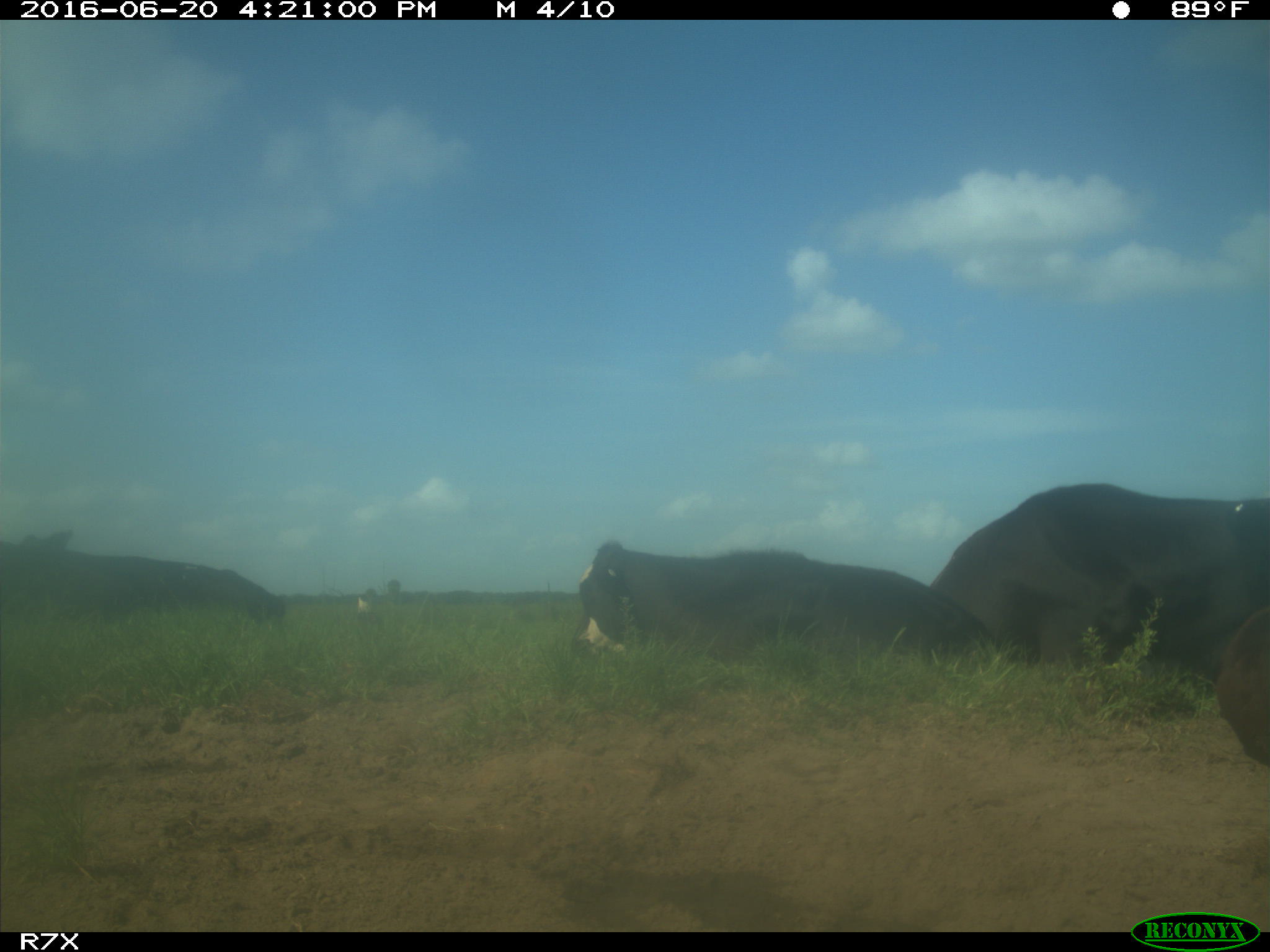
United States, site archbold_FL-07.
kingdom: Animalia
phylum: Chordata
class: Mammalia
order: Artiodactyla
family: Bovidae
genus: Bos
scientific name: Bos taurus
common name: domestic cow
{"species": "Bos taurus (domestic cow)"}